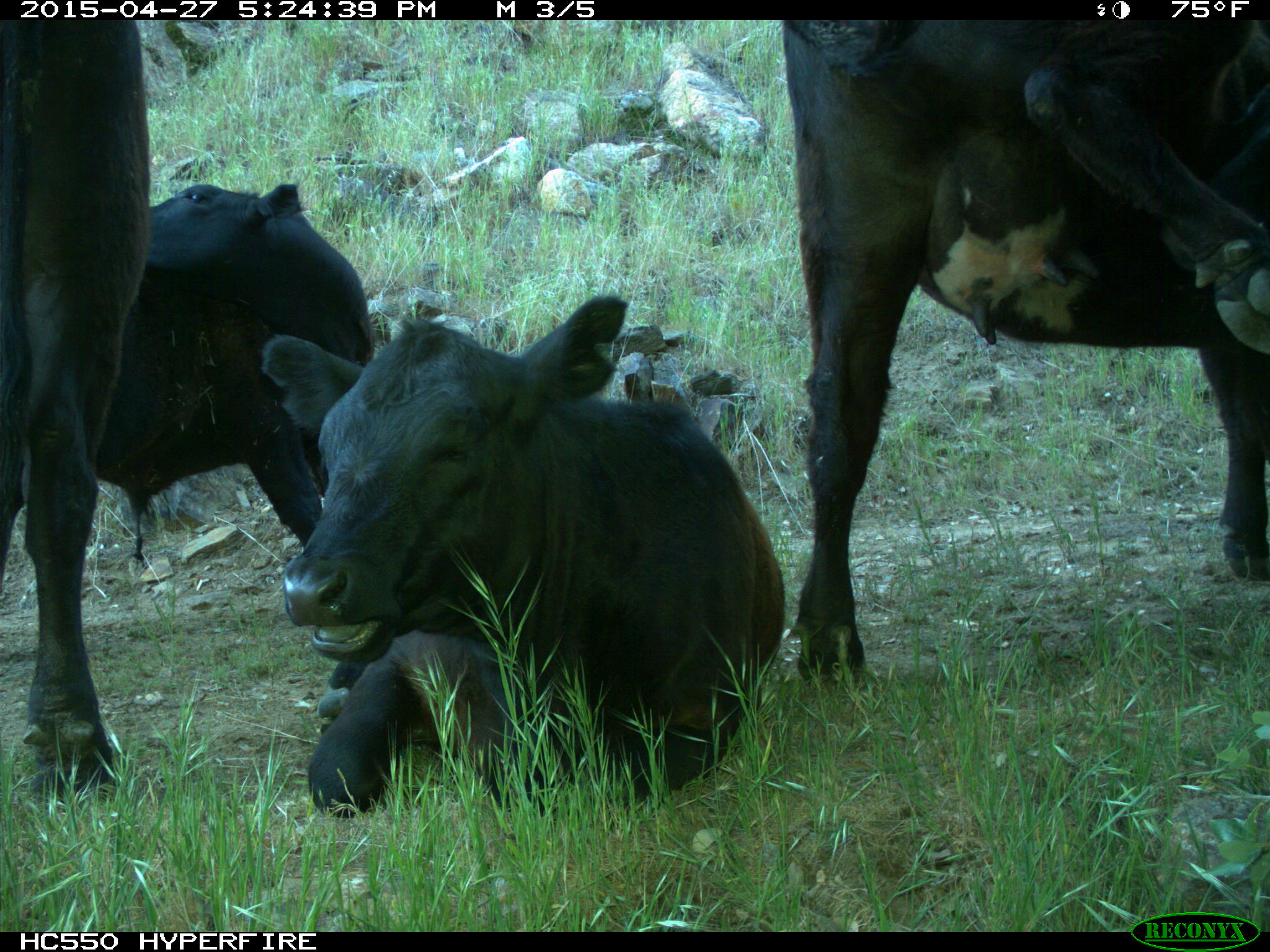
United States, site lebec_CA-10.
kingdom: Animalia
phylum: Chordata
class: Mammalia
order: Artiodactyla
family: Bovidae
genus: Bos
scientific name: Bos taurus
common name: domestic cow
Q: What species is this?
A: Bos taurus (domestic cow).